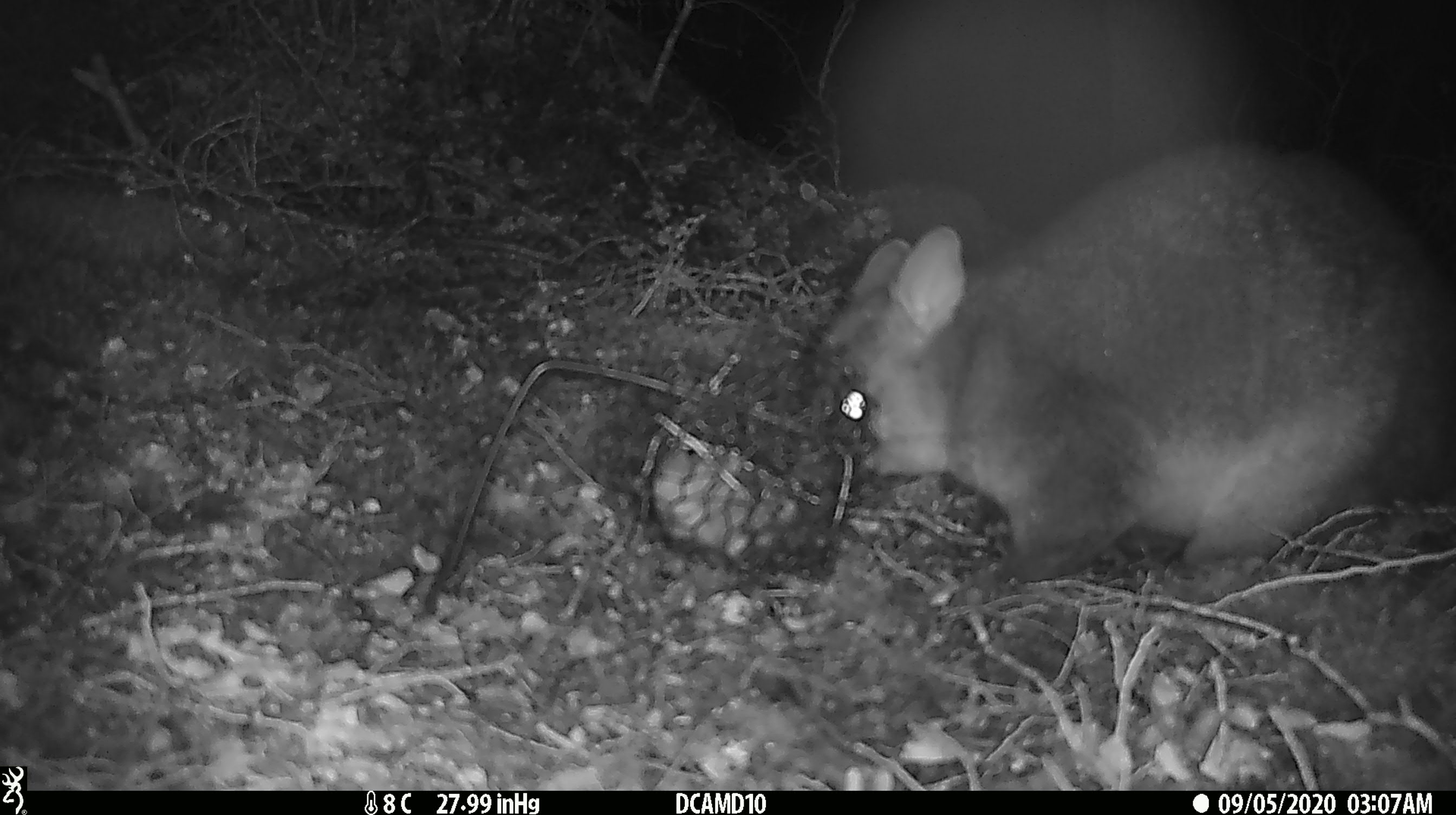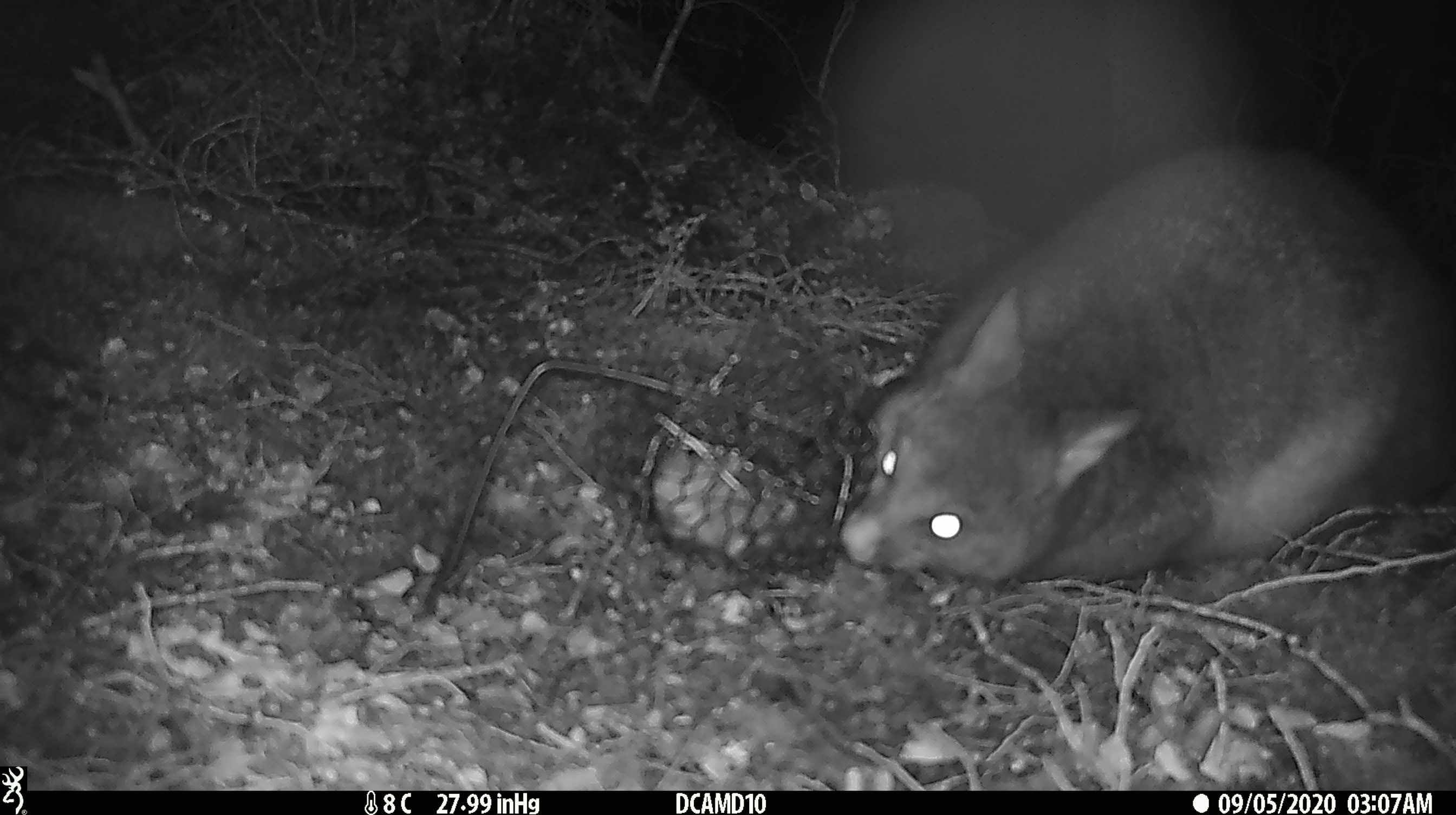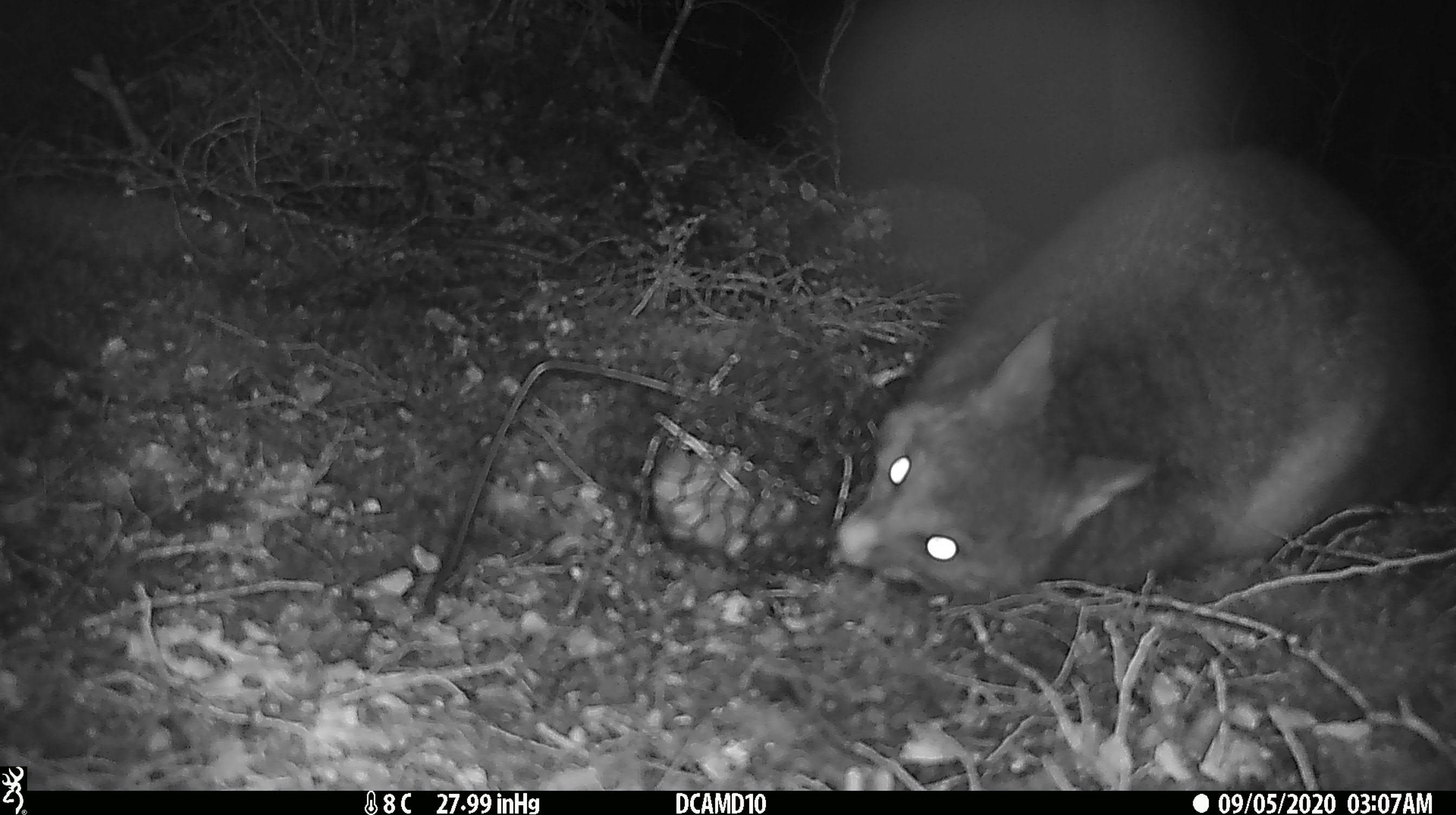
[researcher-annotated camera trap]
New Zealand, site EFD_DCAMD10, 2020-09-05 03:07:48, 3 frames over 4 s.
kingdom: Animalia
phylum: Chordata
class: Mammalia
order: Diprotodontia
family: Phalangeridae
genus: Trichosurus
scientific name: Trichosurus vulpecula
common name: common brushtail possum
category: possum